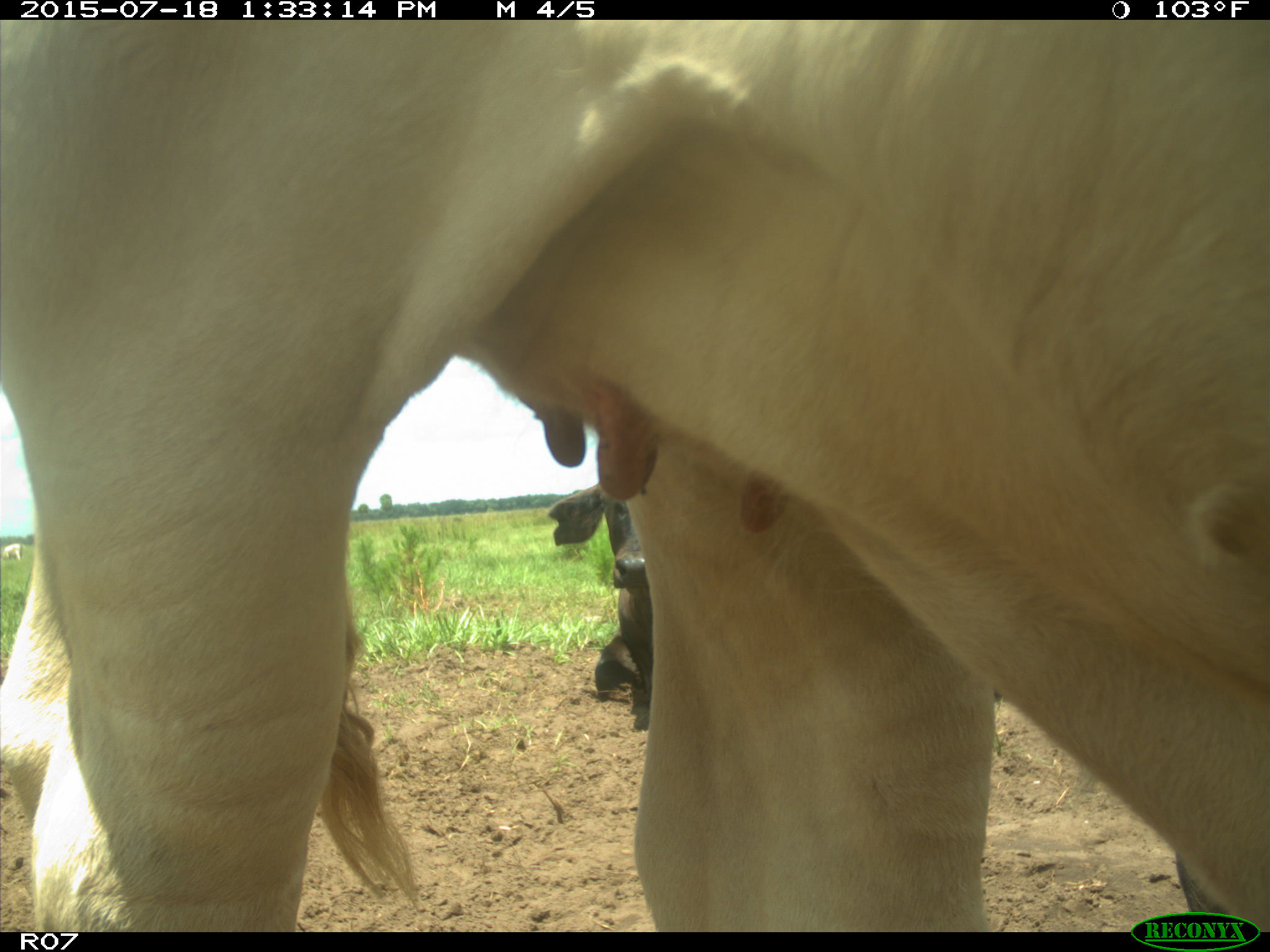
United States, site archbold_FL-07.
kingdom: Animalia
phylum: Chordata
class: Mammalia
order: Artiodactyla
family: Bovidae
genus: Bos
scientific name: Bos taurus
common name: domestic cow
Bos taurus (domestic cow).